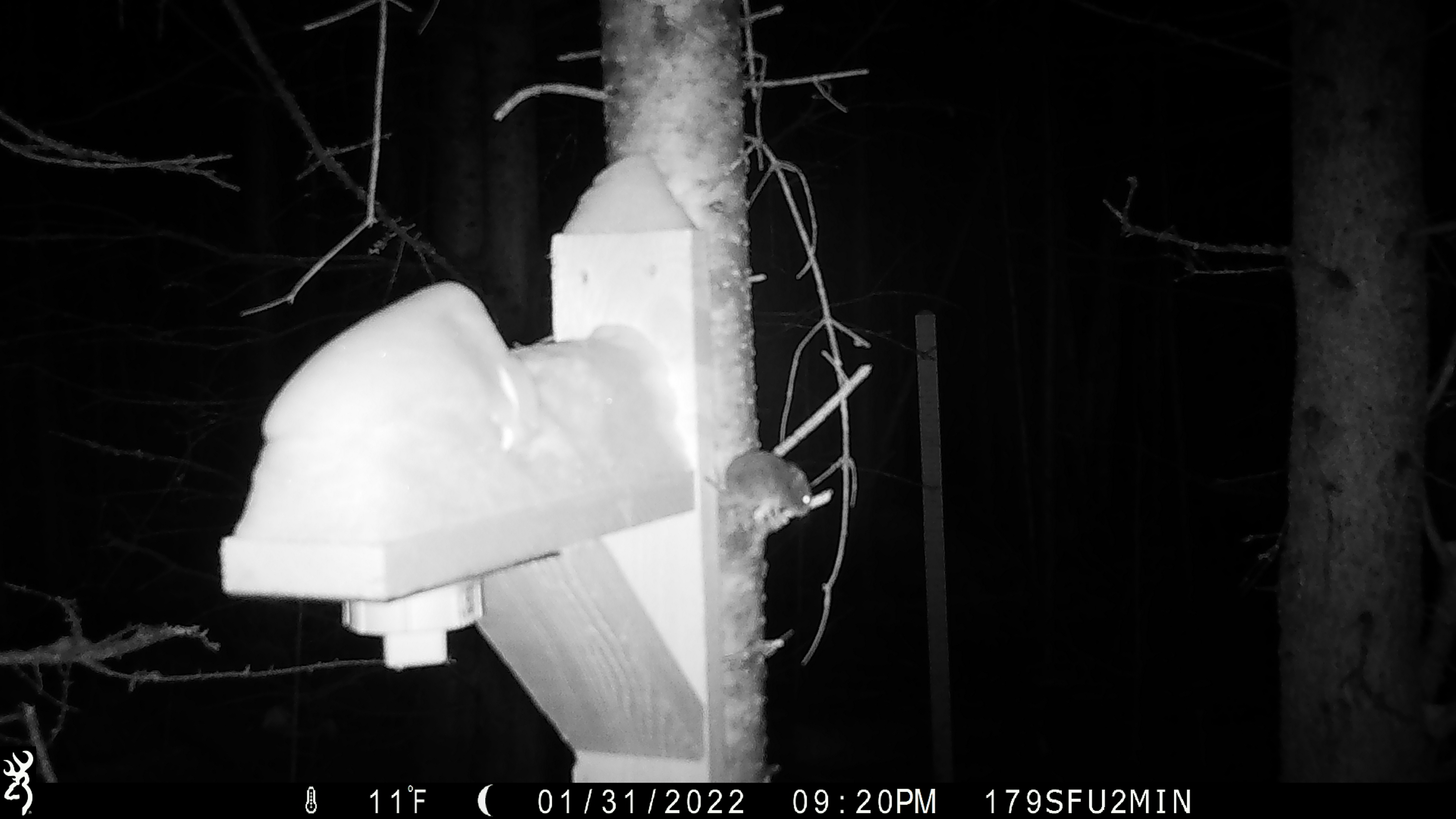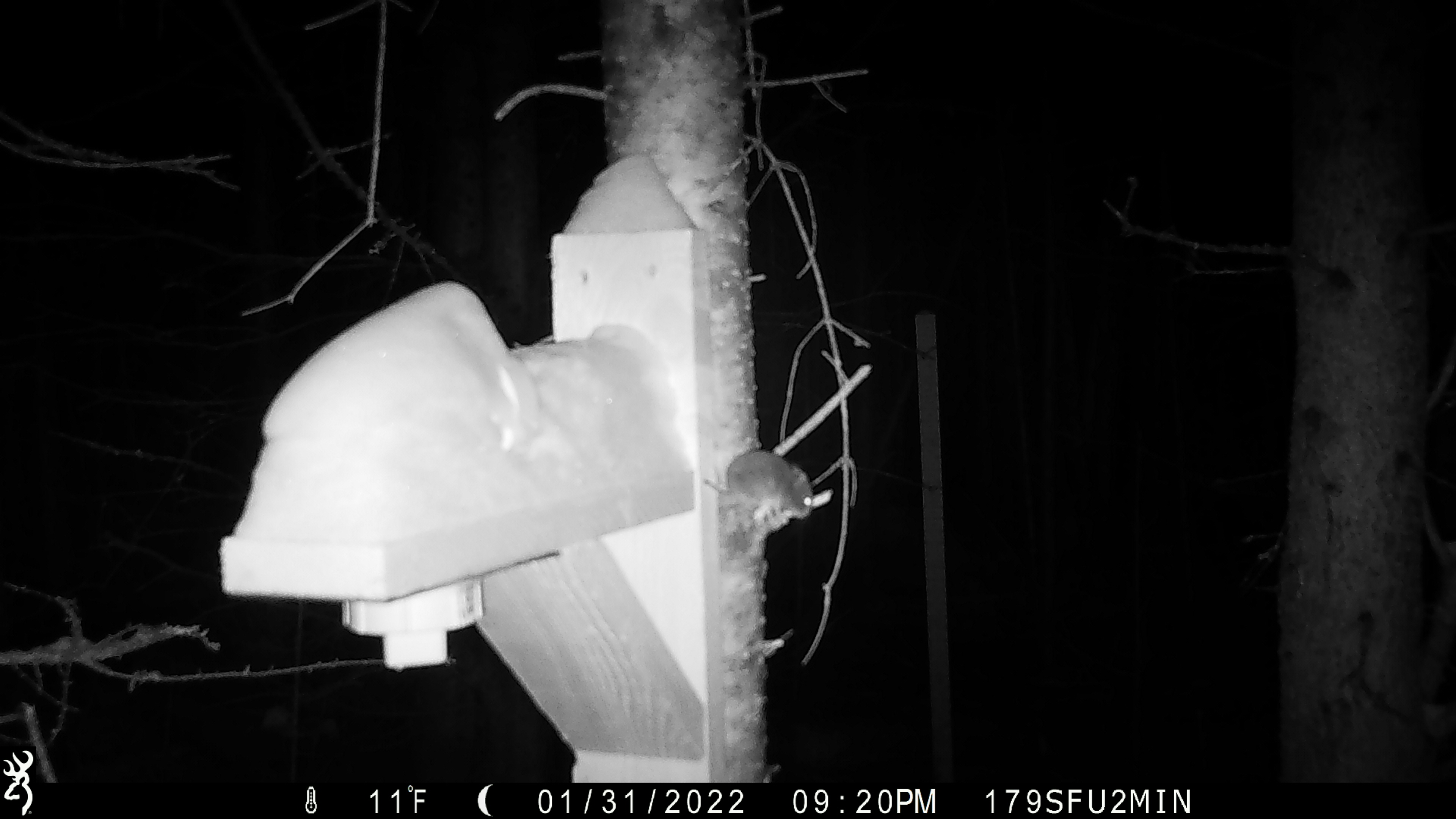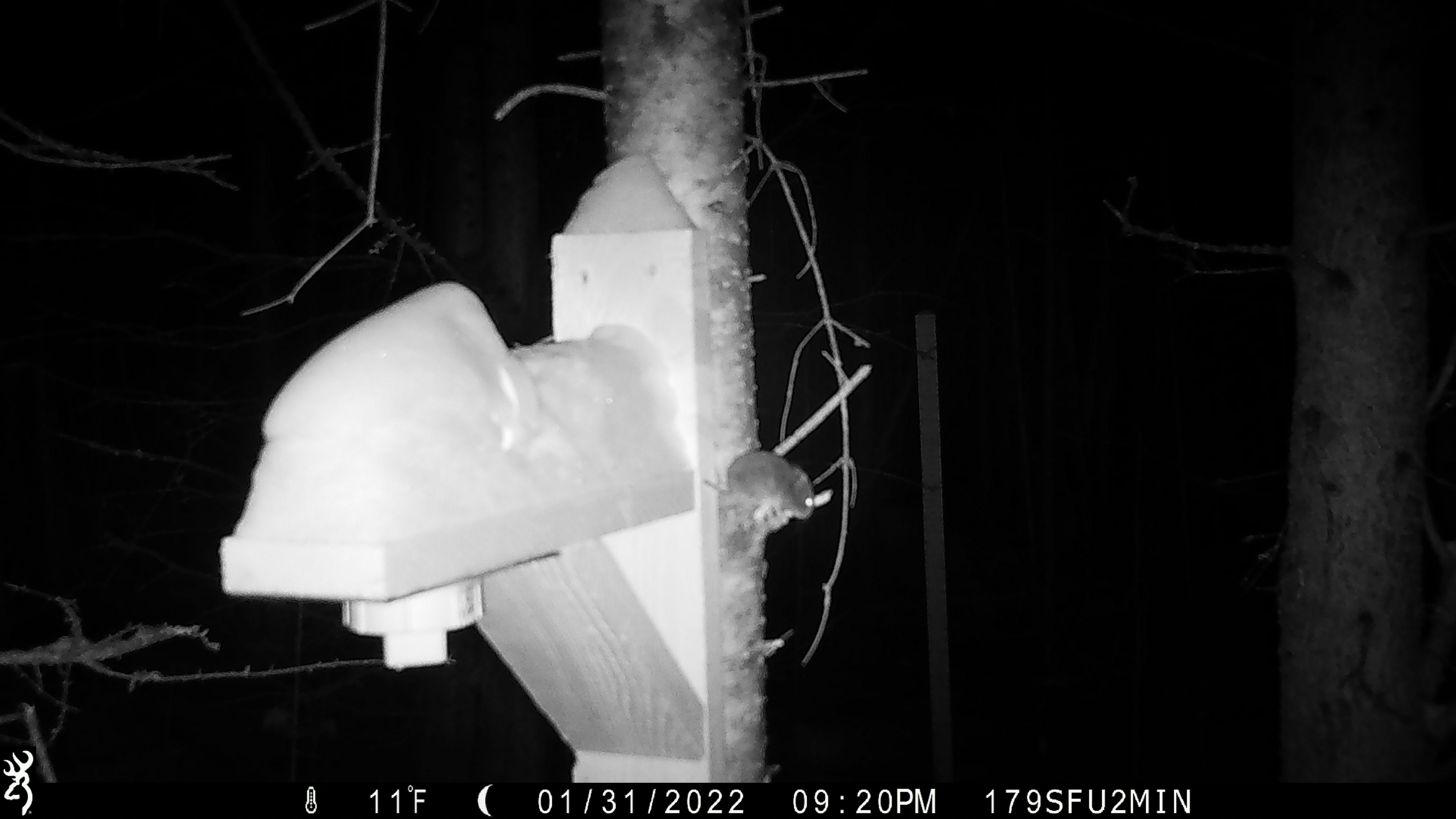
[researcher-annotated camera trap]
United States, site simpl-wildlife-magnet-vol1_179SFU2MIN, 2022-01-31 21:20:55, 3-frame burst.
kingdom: Animalia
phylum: Chordata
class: Mammalia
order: Rodentia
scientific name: Rodentia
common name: mouse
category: mouse sp.